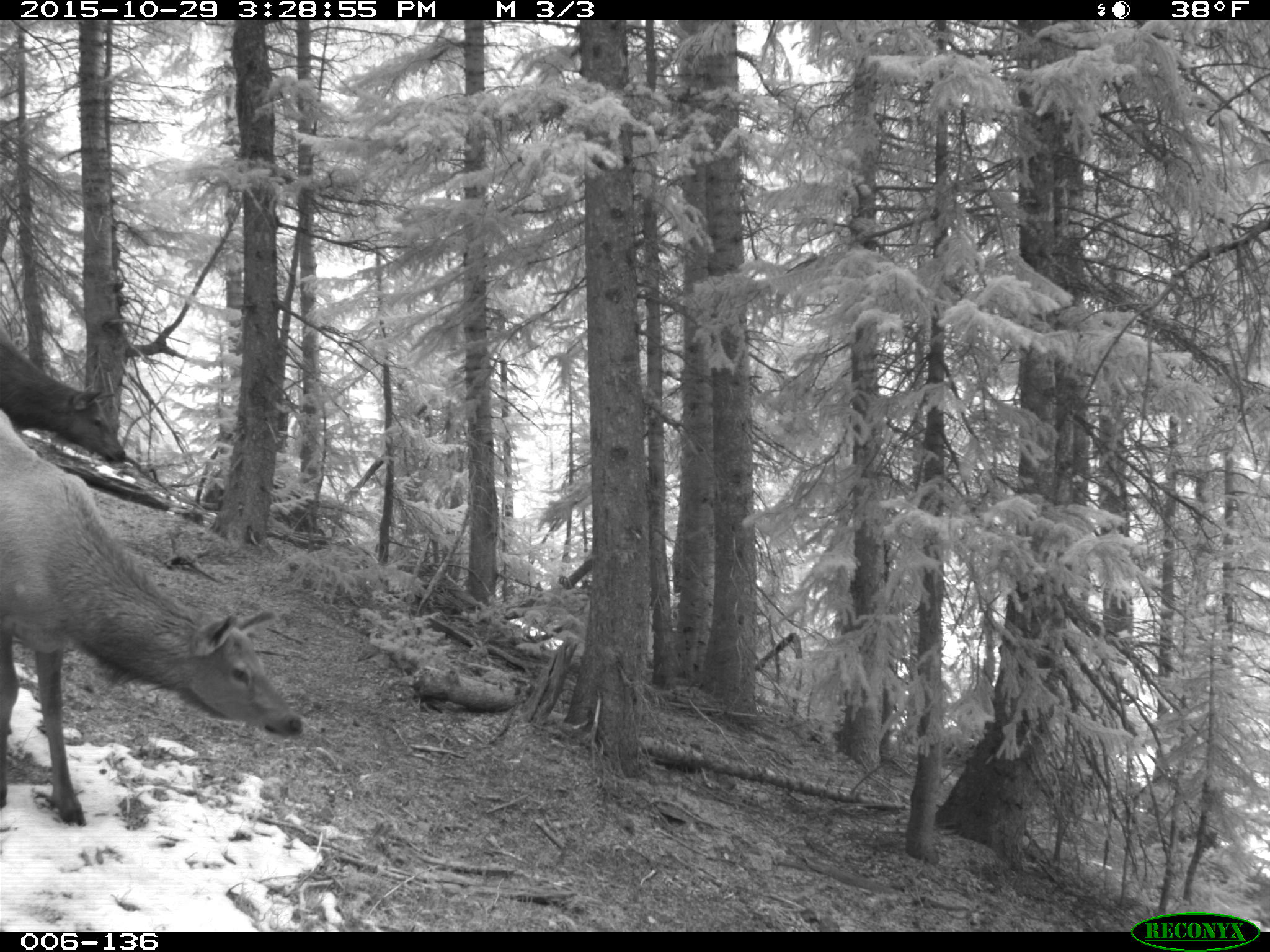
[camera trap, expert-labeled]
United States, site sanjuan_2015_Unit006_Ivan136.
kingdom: Animalia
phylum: Chordata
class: Mammalia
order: Artiodactyla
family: Cervidae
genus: Cervus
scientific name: Cervus elaphus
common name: red deer